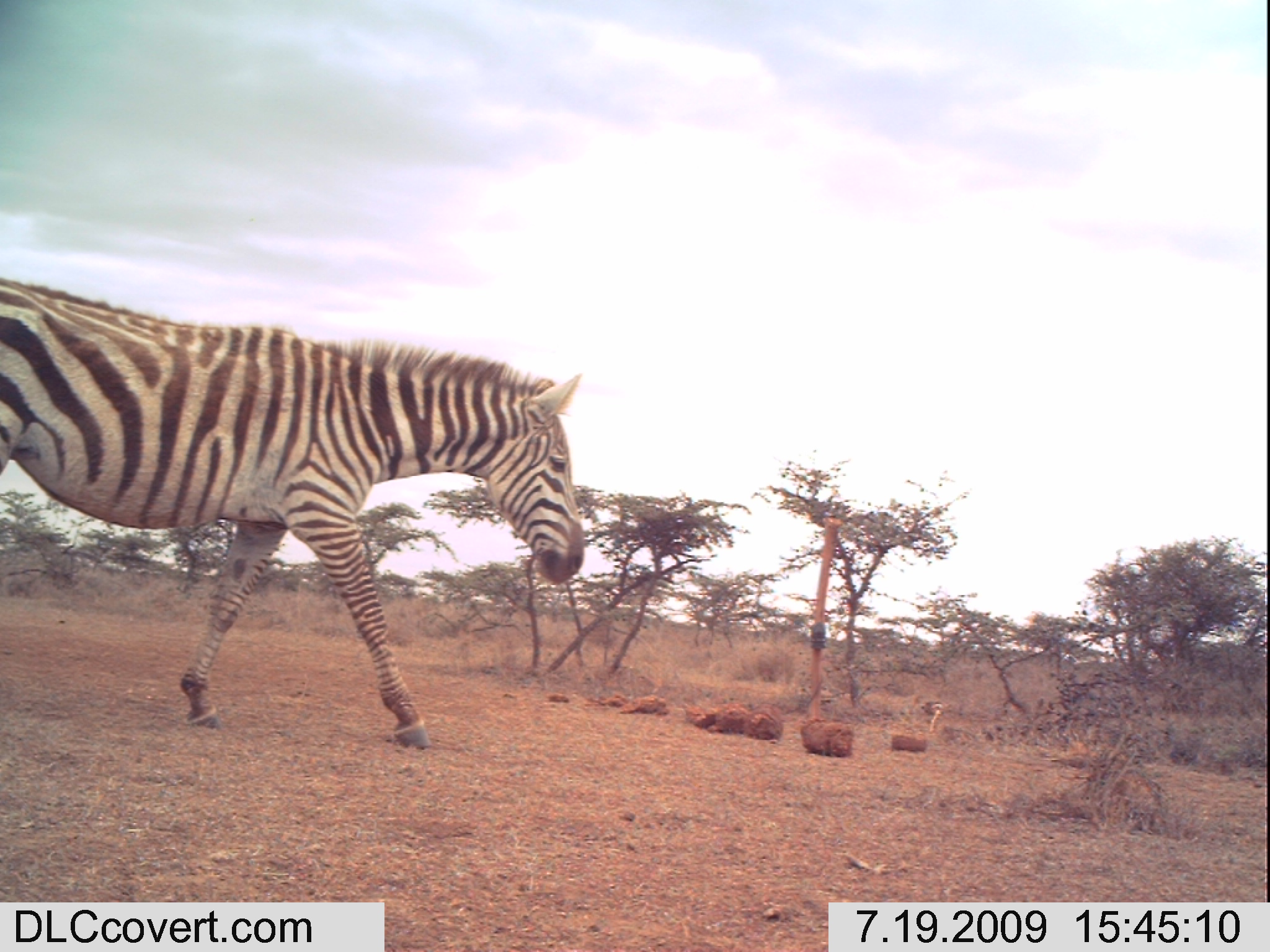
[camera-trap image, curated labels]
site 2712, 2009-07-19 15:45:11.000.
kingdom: Animalia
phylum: Chordata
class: Mammalia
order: Perissodactyla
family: Equidae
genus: Equus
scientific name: Equus quagga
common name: plains zebra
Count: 1.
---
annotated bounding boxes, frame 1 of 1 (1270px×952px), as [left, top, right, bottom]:
equus quagga: [0, 274, 585, 751]